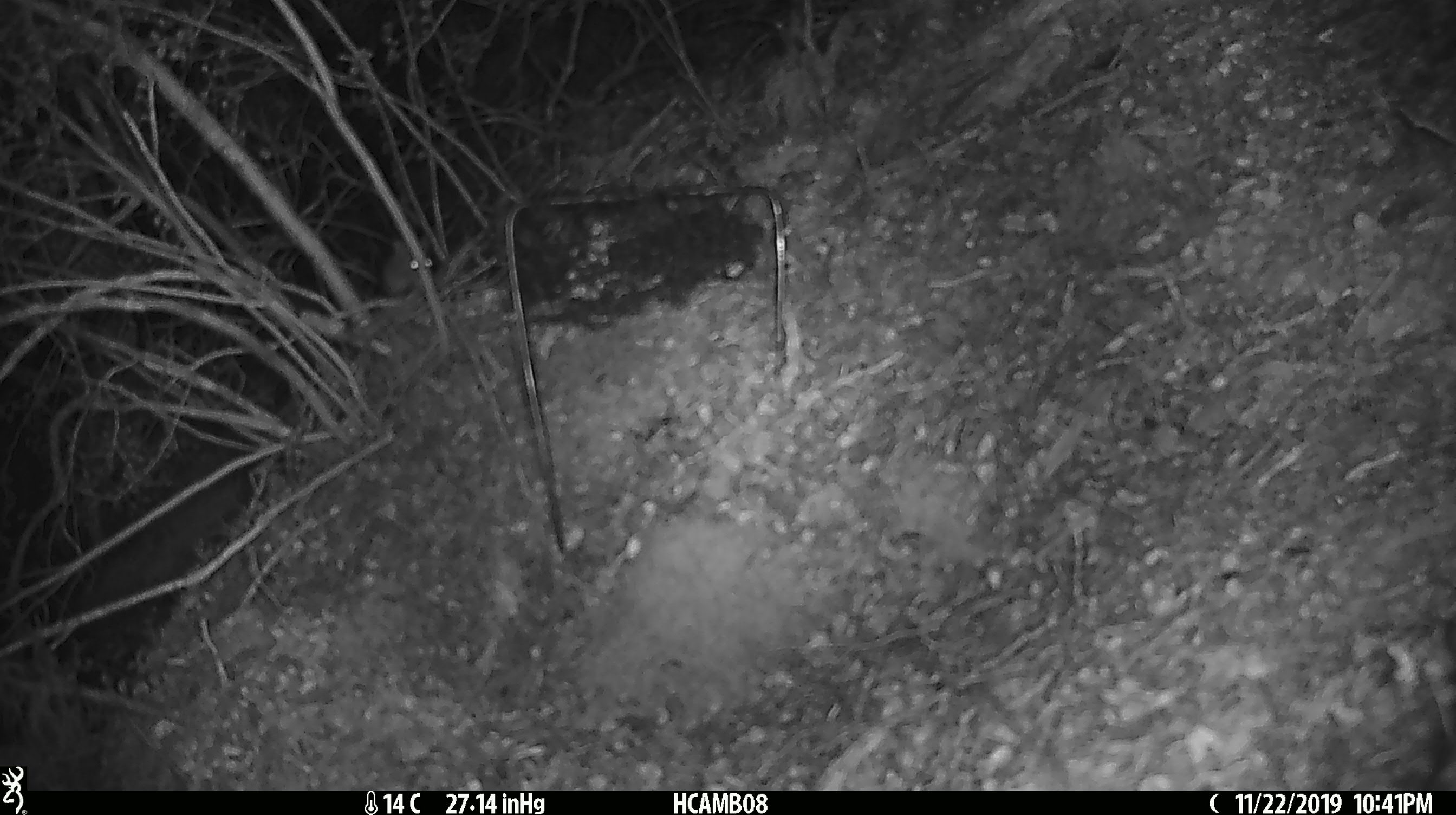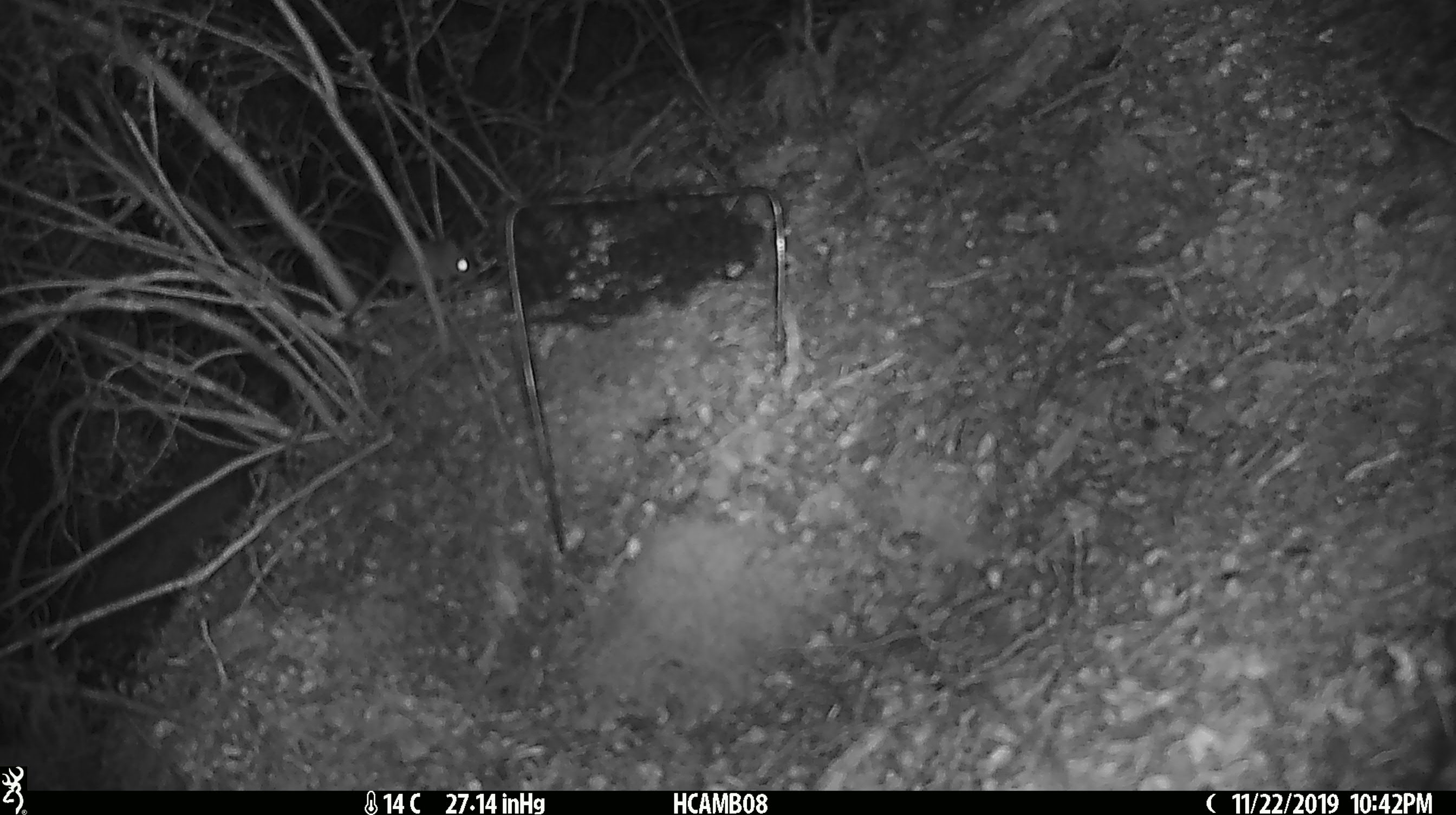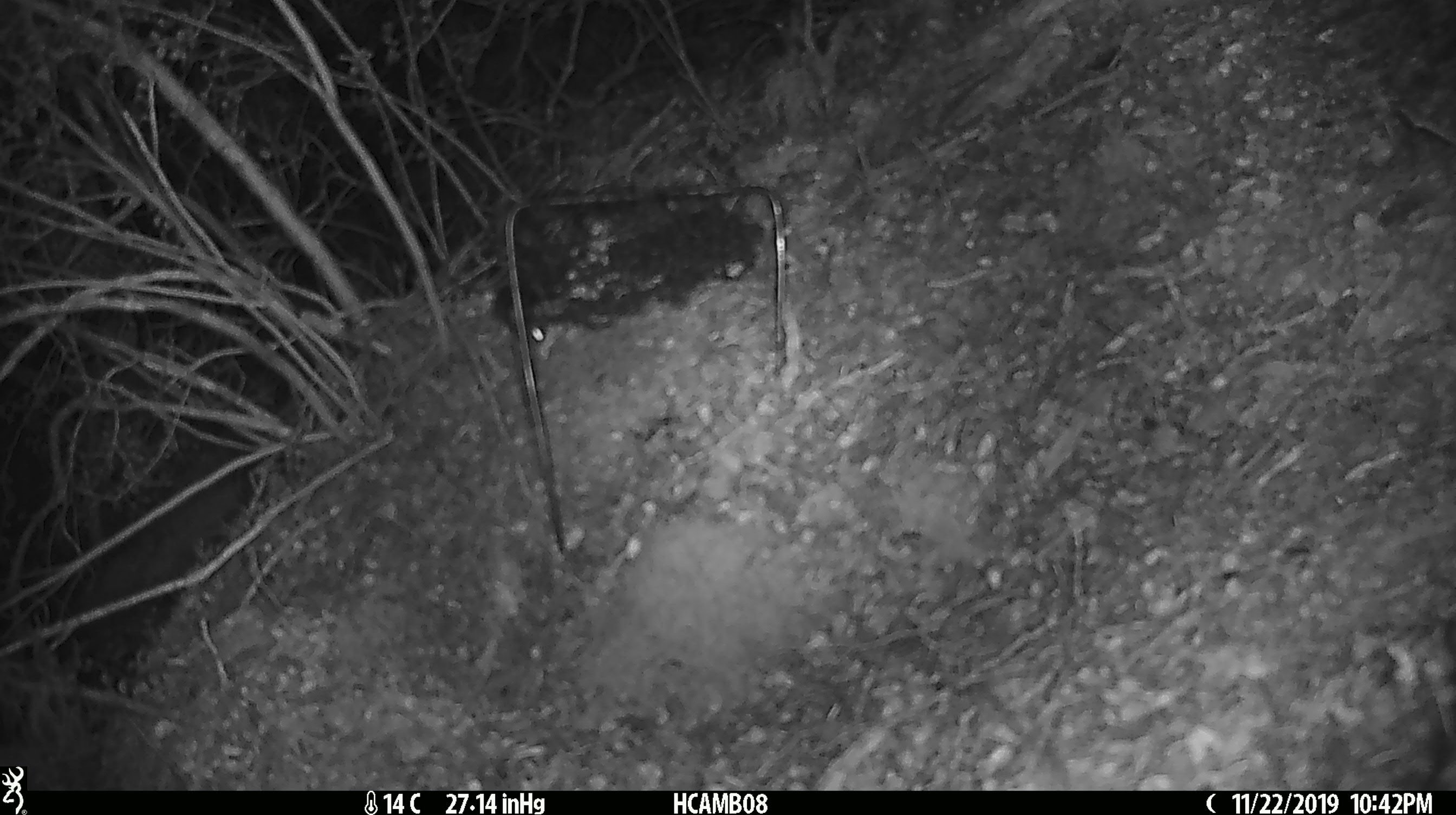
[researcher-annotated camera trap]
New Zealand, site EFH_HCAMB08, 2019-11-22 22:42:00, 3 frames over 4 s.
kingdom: Animalia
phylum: Chordata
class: Mammalia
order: Rodentia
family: Muridae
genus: Mus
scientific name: Mus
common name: mouse